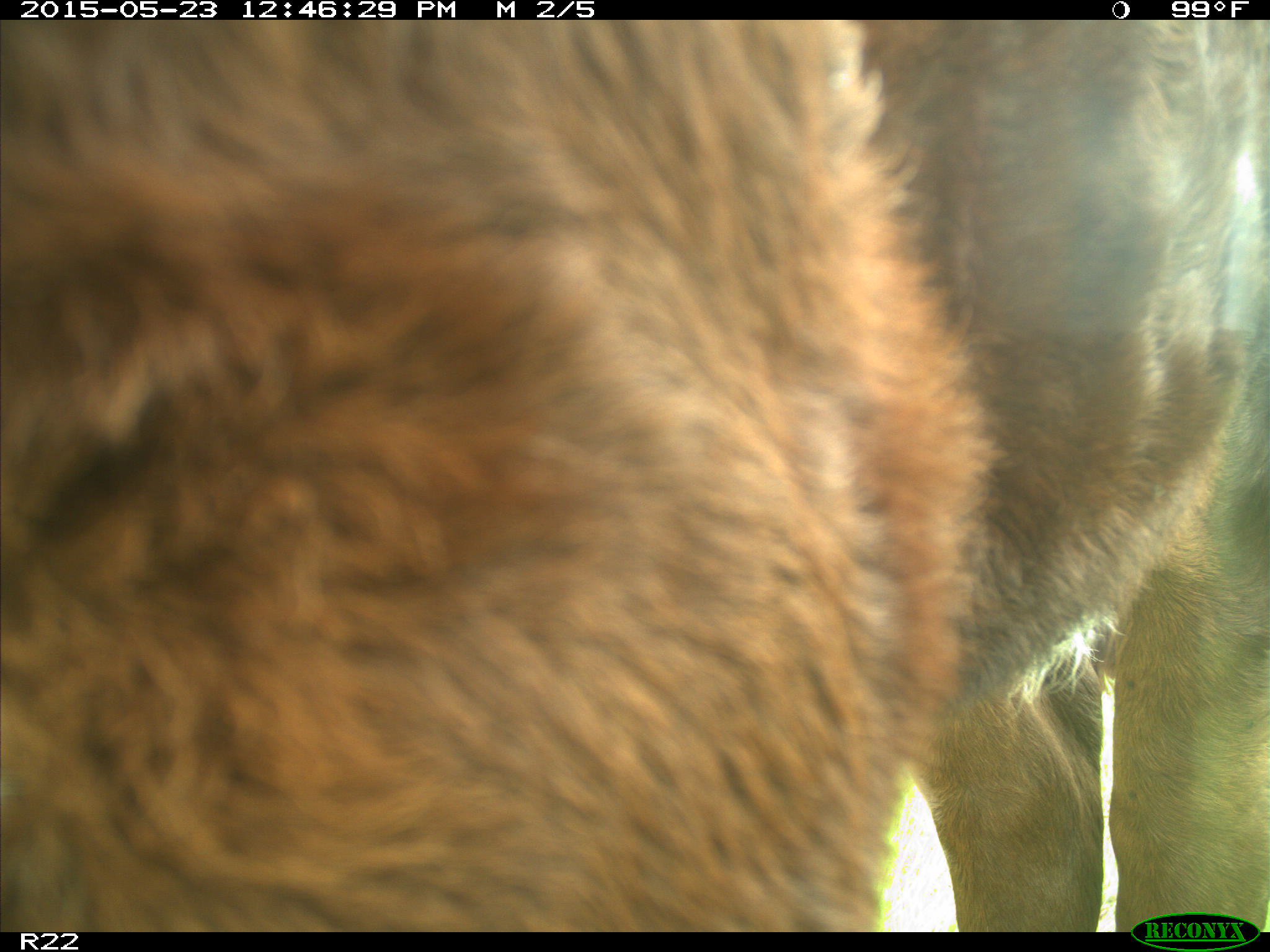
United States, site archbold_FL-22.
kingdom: Animalia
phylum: Chordata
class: Mammalia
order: Artiodactyla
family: Bovidae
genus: Bos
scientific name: Bos taurus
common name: domestic cow